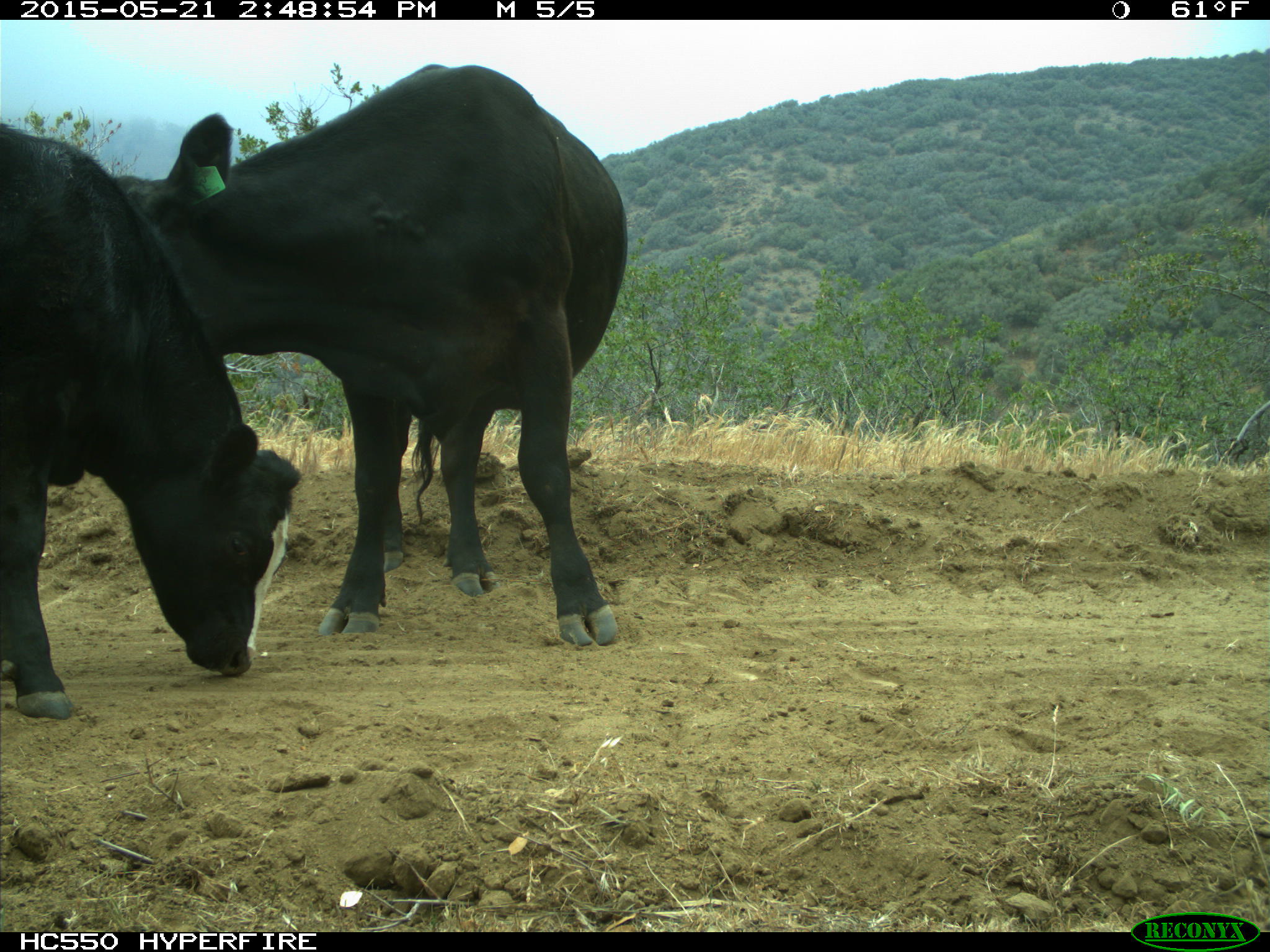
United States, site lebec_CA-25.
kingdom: Animalia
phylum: Chordata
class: Mammalia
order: Artiodactyla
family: Bovidae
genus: Bos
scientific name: Bos taurus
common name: domestic cow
Bos taurus (domestic cow).